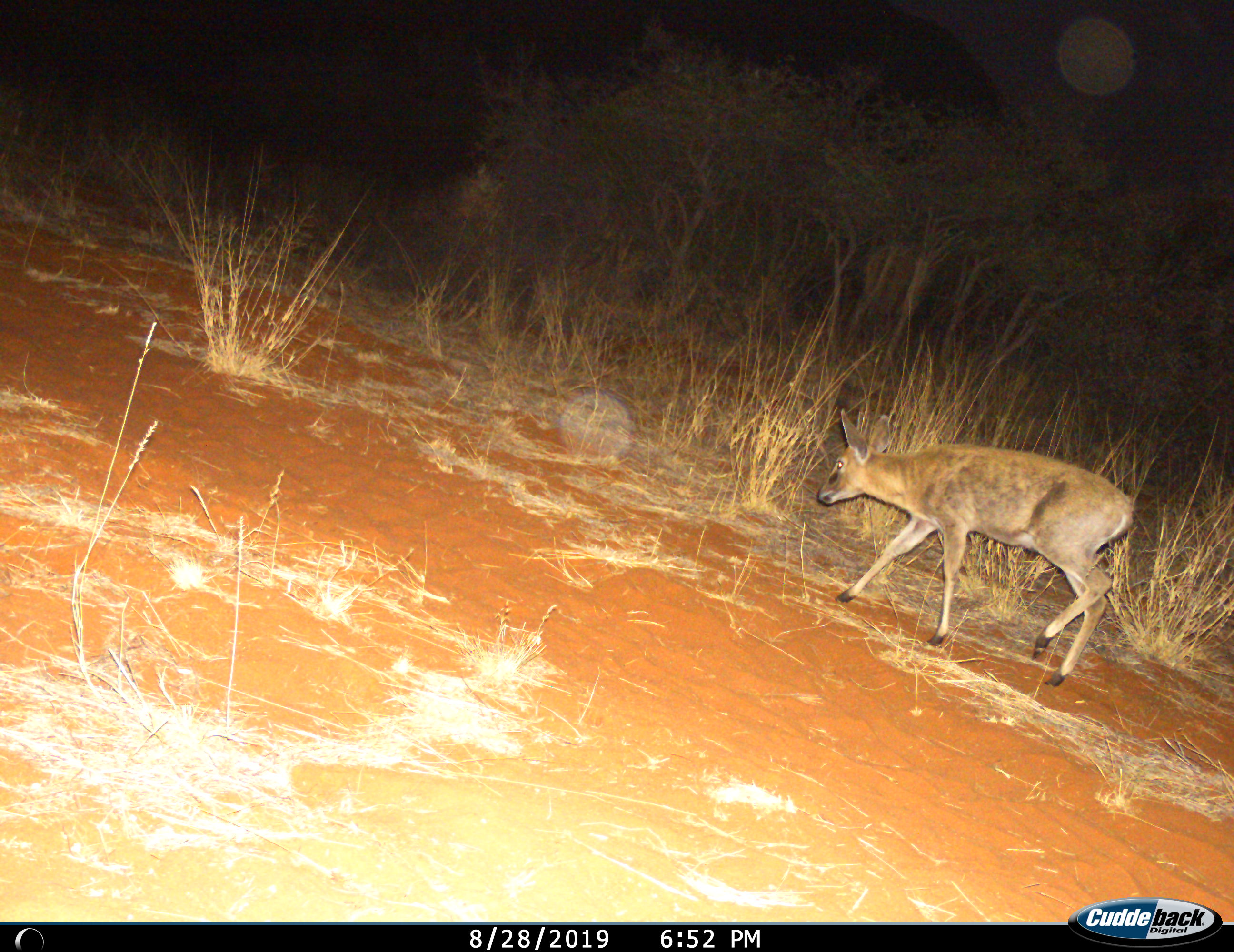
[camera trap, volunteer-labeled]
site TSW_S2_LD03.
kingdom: Animalia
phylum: Chordata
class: Mammalia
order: Artiodactyla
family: Bovidae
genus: Sylvicapra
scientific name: Sylvicapra grimmia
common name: common duiker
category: duikercommongrey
Duikercommongrey (common duiker) (Sylvicapra grimmia), count 1. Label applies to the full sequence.